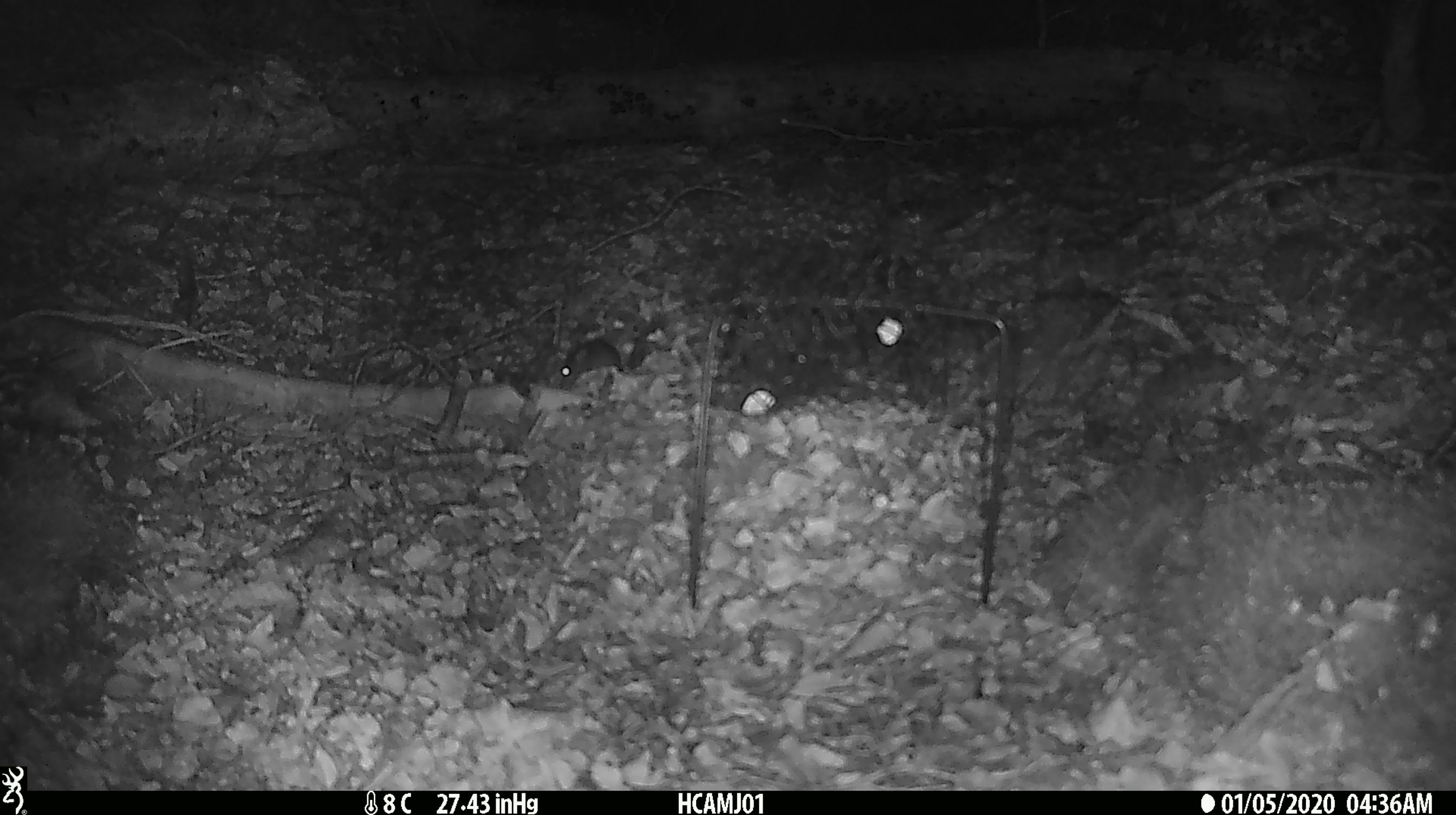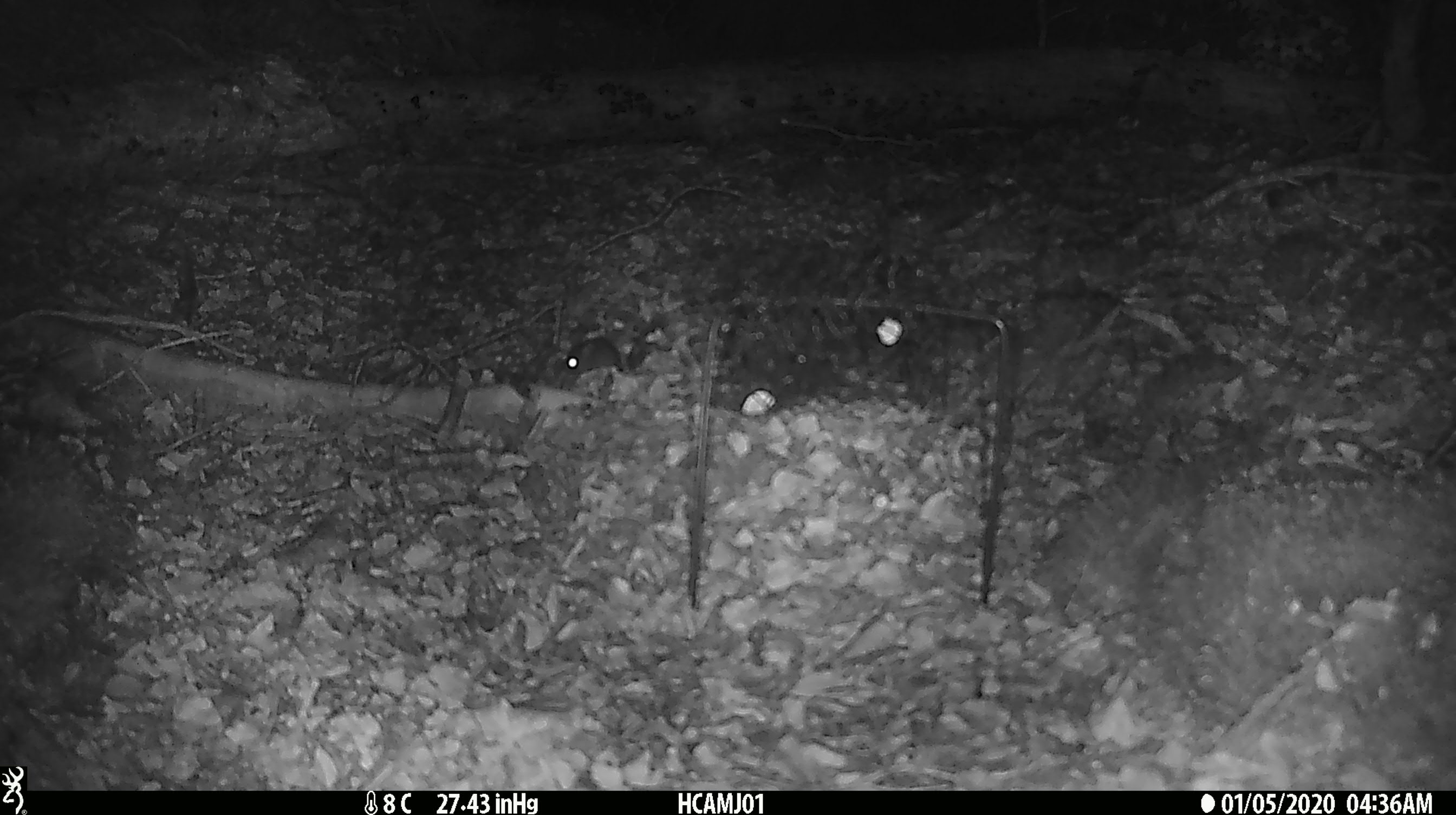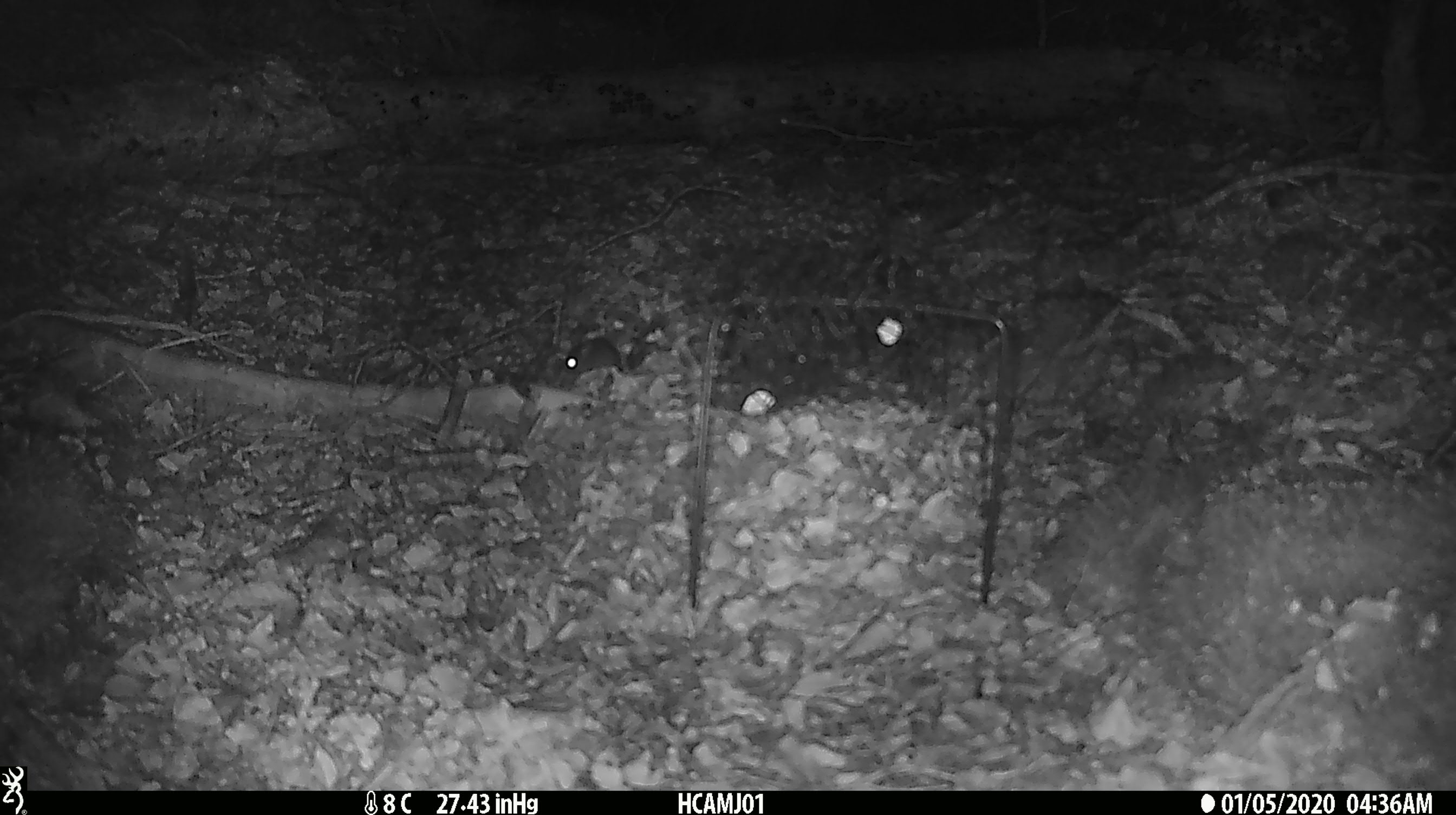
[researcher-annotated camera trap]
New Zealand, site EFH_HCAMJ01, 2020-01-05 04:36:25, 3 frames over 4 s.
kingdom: Animalia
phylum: Chordata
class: Mammalia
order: Rodentia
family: Muridae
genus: Mus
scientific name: Mus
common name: mouse